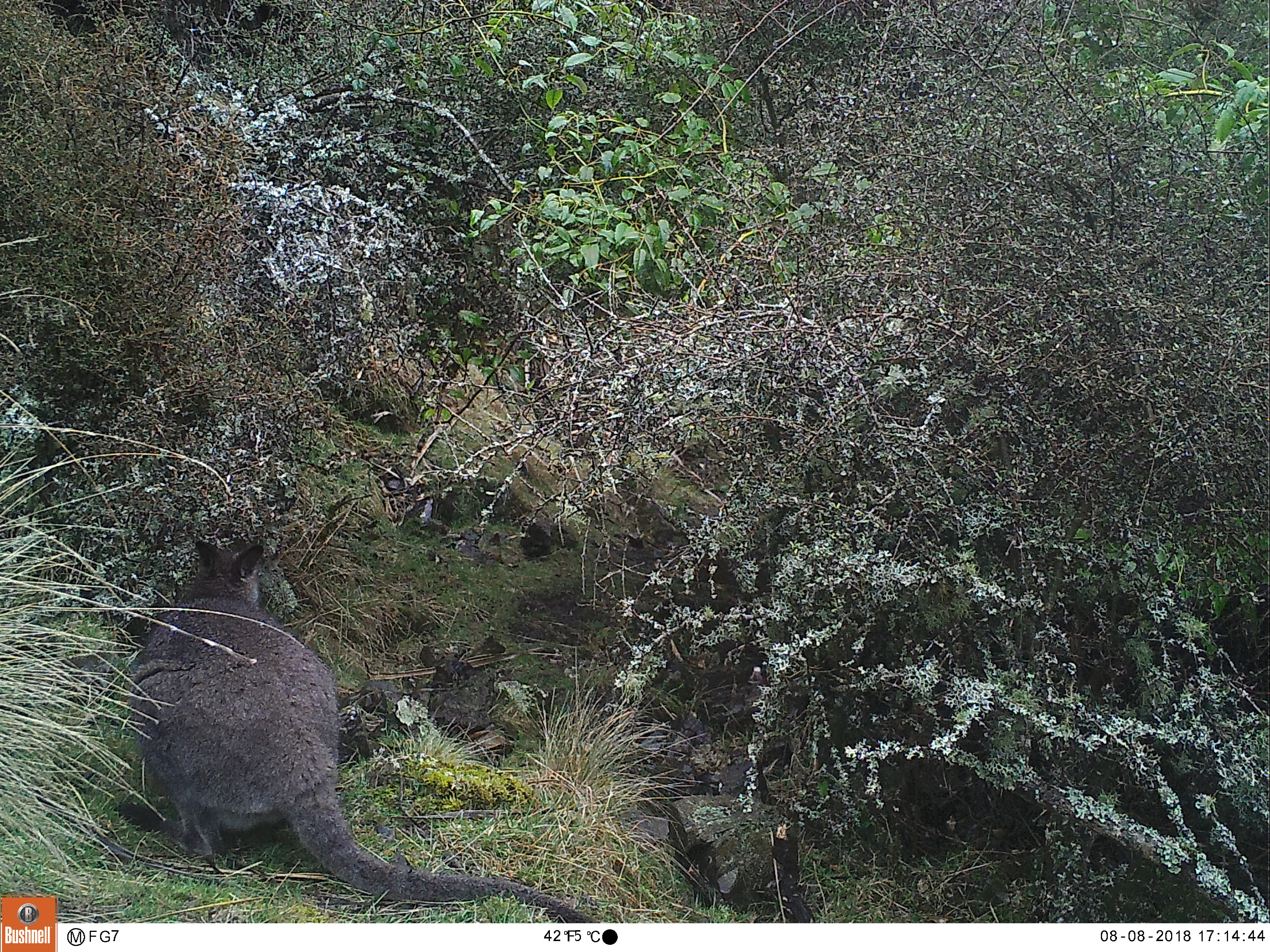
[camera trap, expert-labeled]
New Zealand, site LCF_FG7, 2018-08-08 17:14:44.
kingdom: Animalia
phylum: Chordata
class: Mammalia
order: Diprotodontia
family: Macropodidae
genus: Notamacropus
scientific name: Notamacropus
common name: wallaby